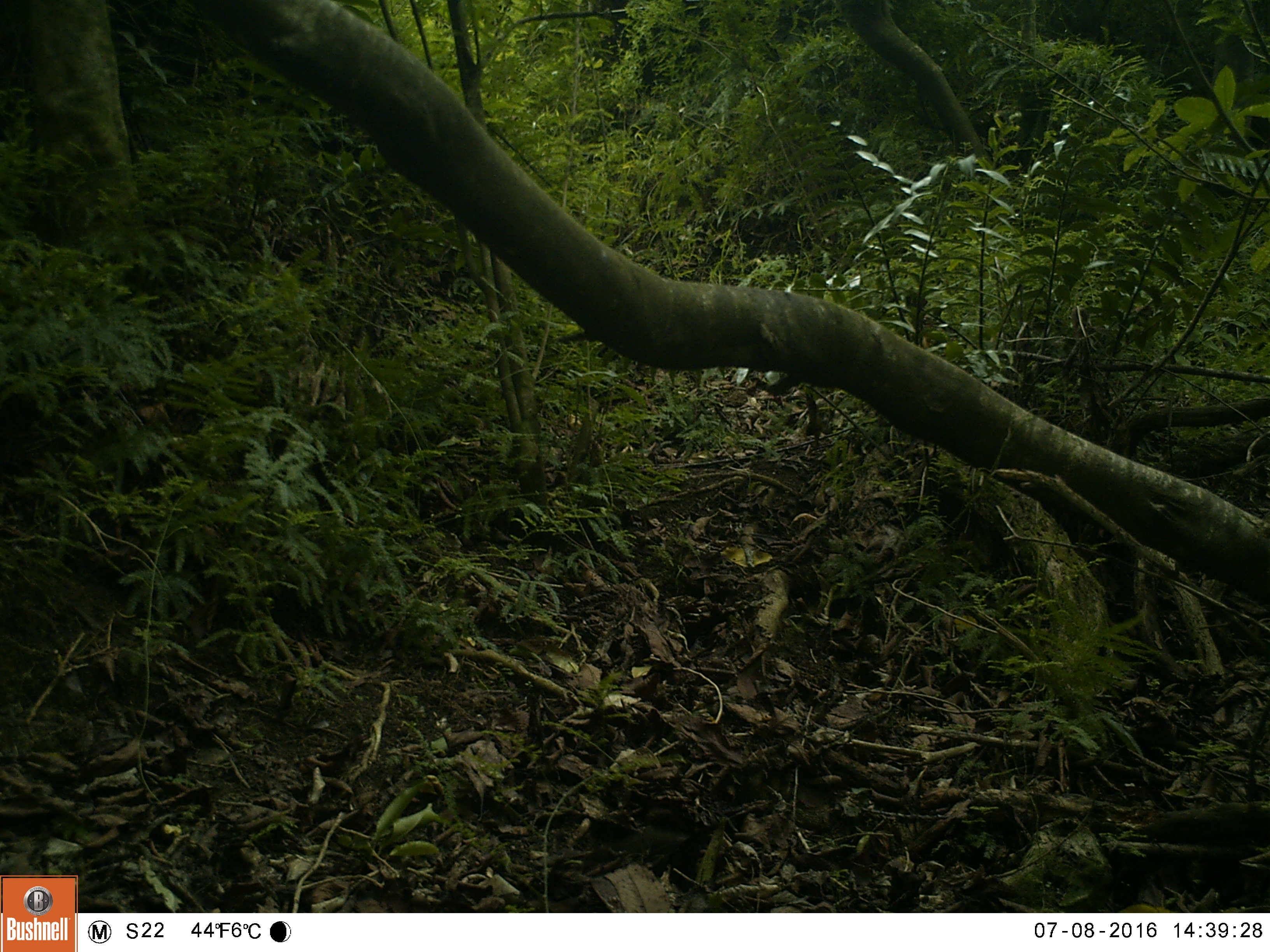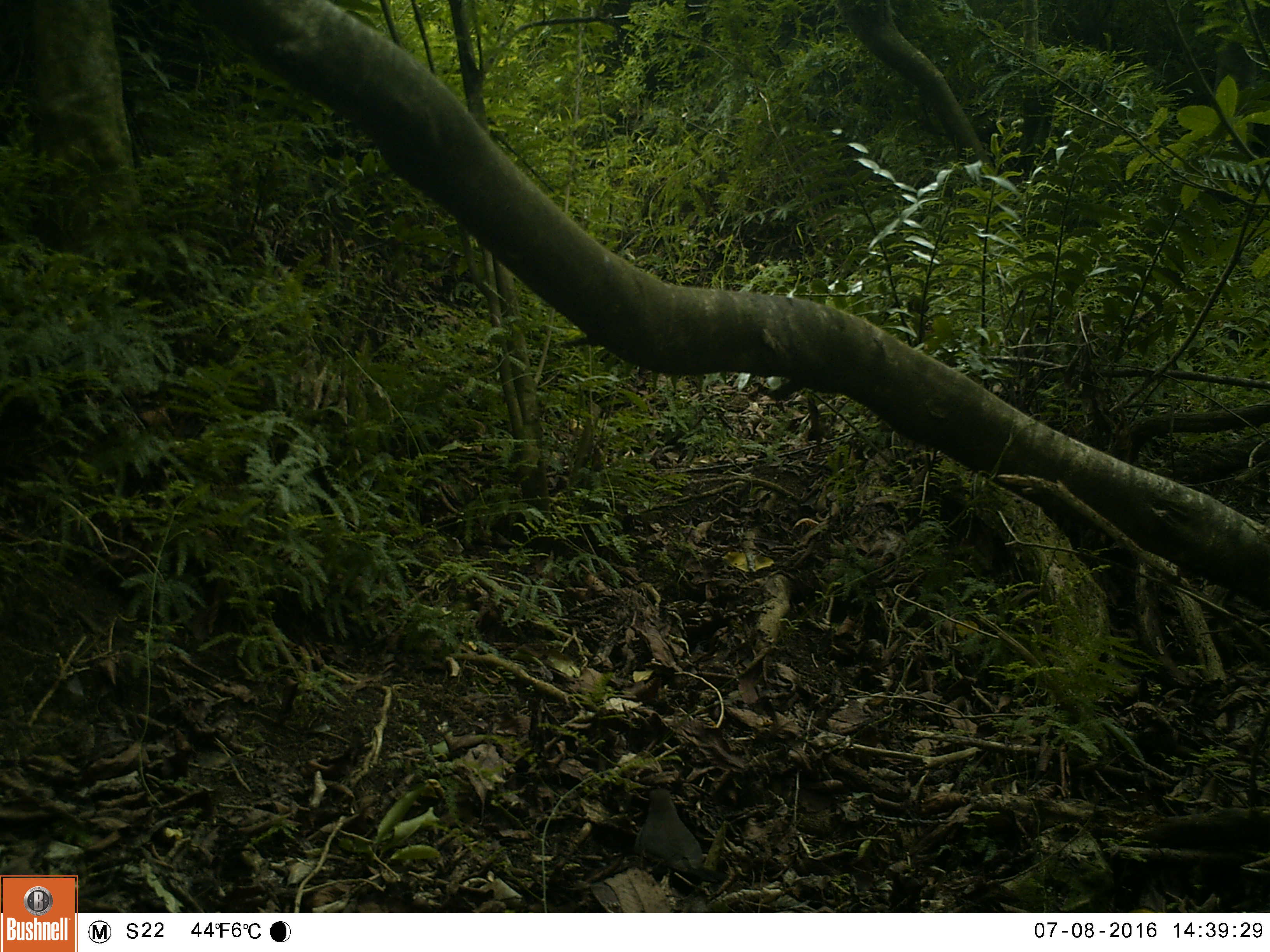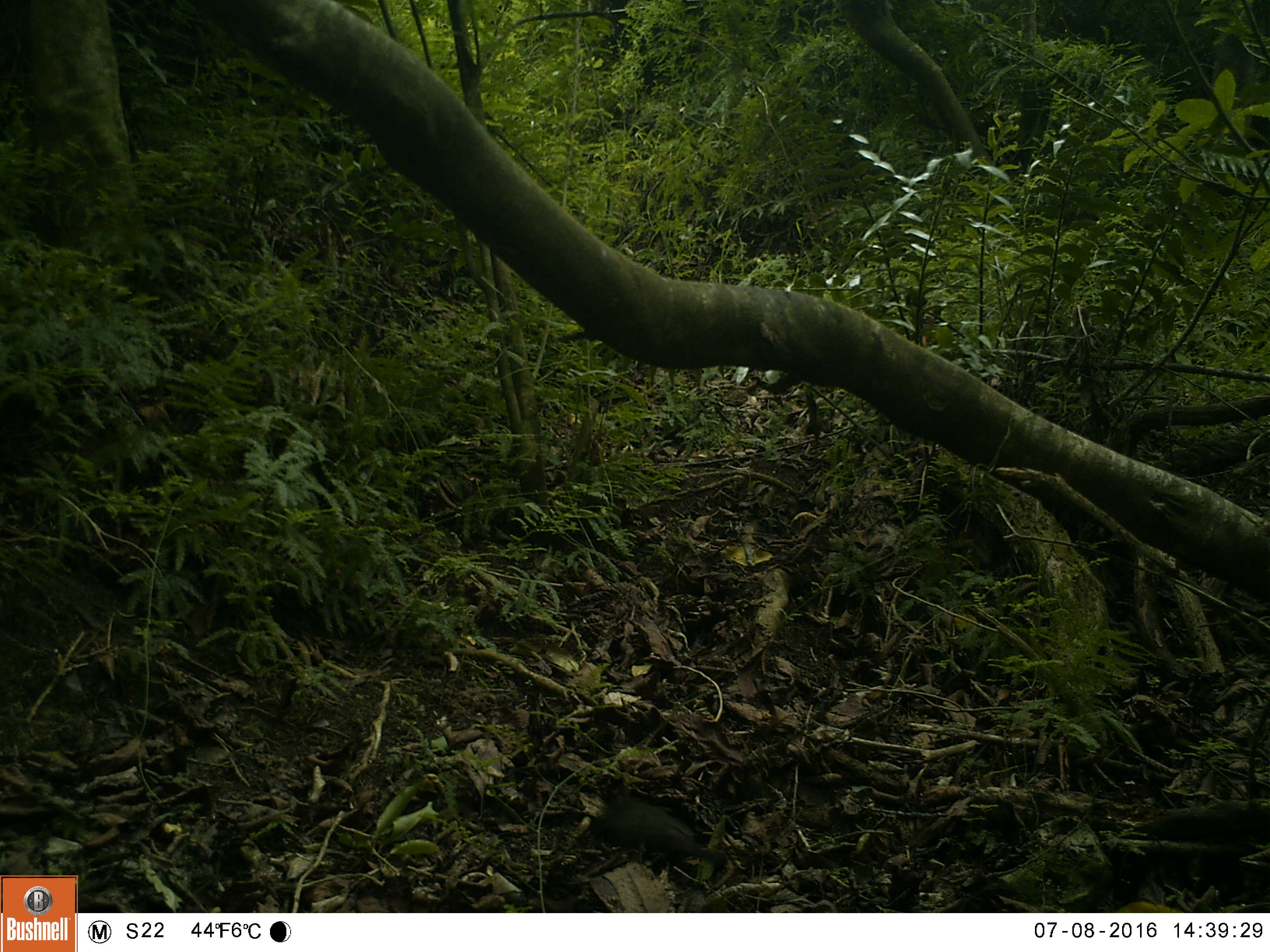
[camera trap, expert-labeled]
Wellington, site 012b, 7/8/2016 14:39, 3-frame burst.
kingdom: Animalia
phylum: Chordata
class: Aves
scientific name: Aves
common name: bird